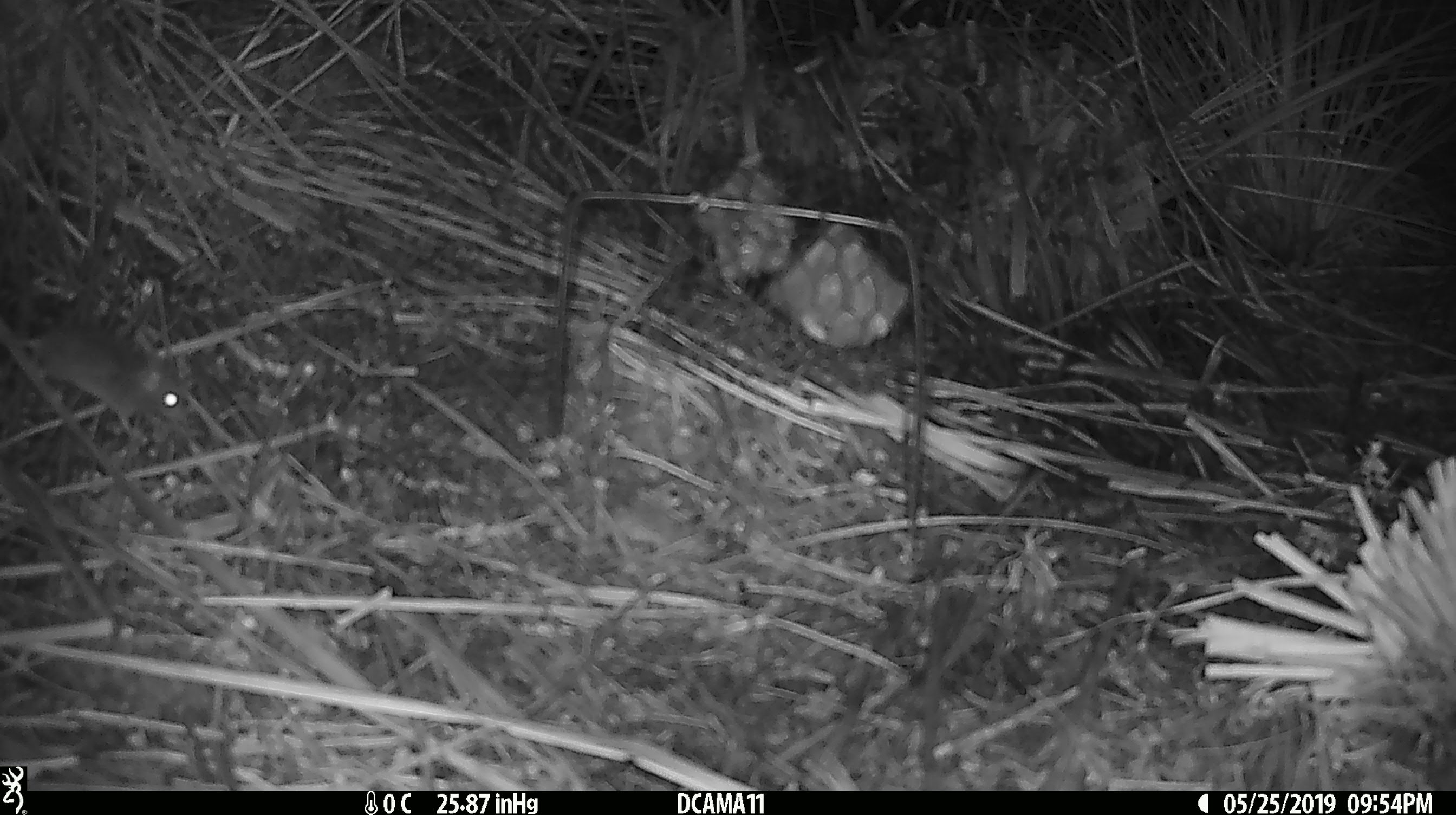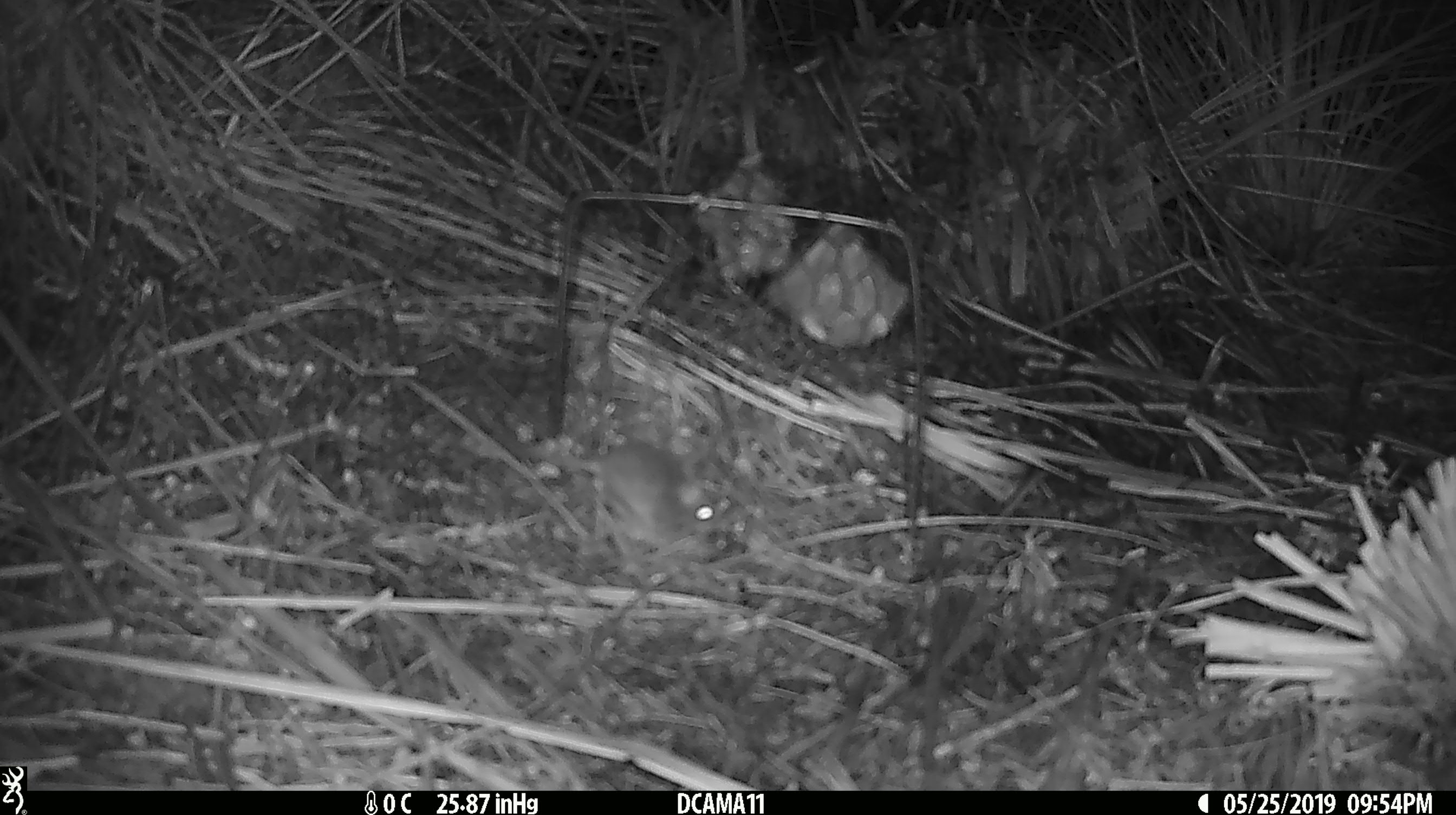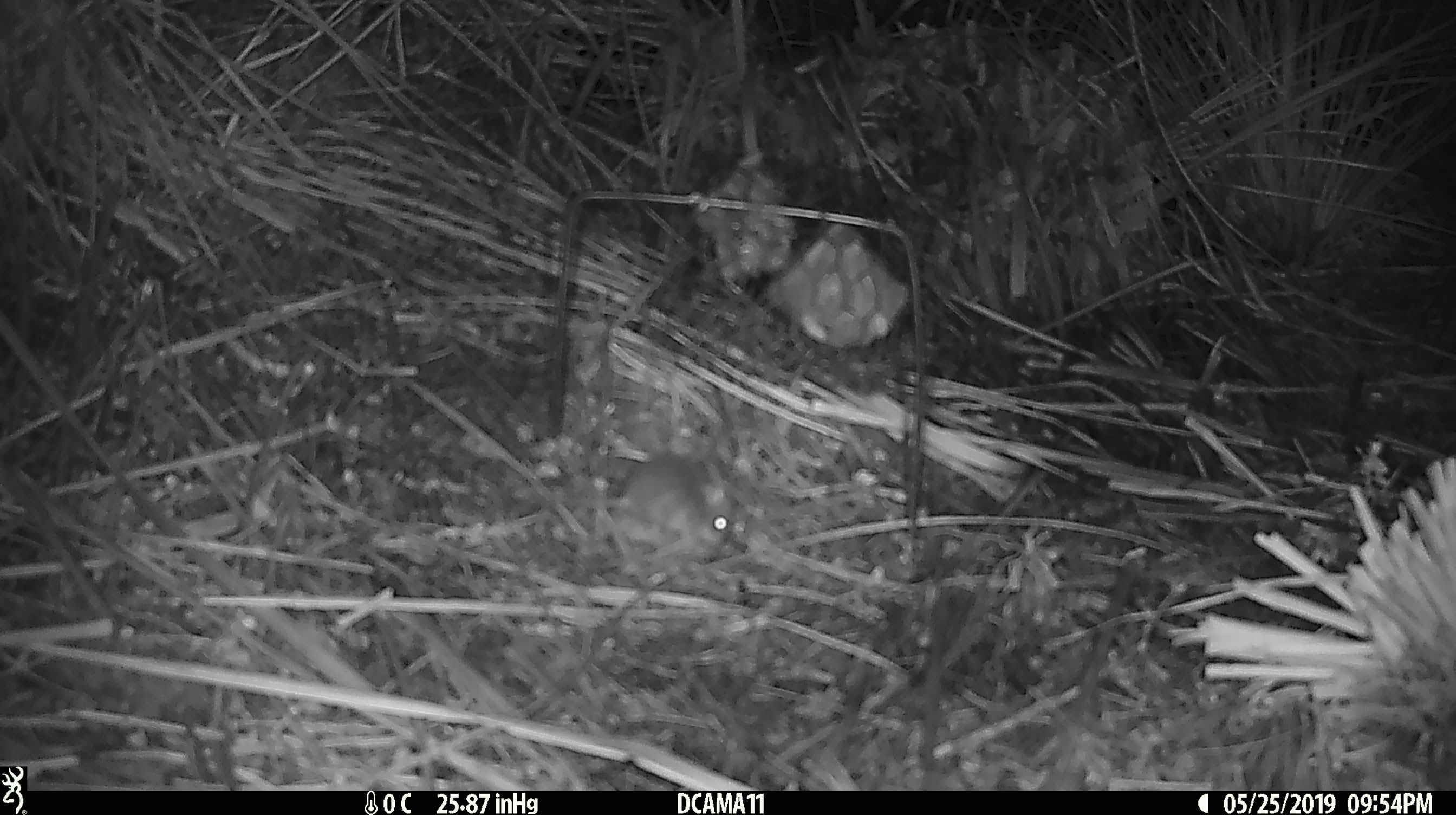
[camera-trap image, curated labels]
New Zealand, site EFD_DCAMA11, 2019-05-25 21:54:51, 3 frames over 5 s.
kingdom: Animalia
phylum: Chordata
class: Mammalia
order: Rodentia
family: Muridae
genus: Mus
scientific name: Mus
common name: mouse